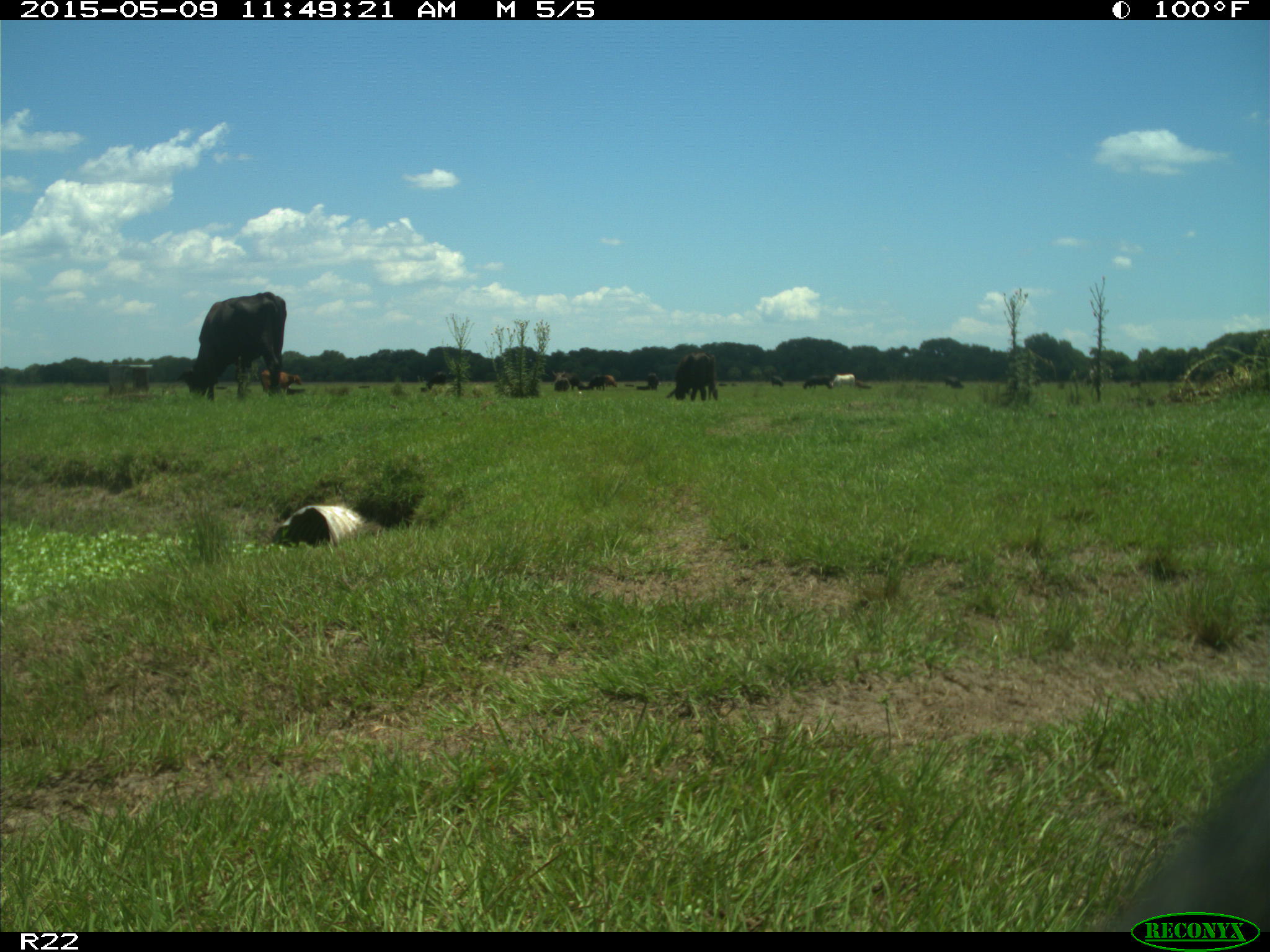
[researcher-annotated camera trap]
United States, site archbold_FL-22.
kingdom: Animalia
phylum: Chordata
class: Mammalia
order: Artiodactyla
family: Bovidae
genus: Bos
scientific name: Bos taurus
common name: domestic cow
Bos taurus (domestic cow).